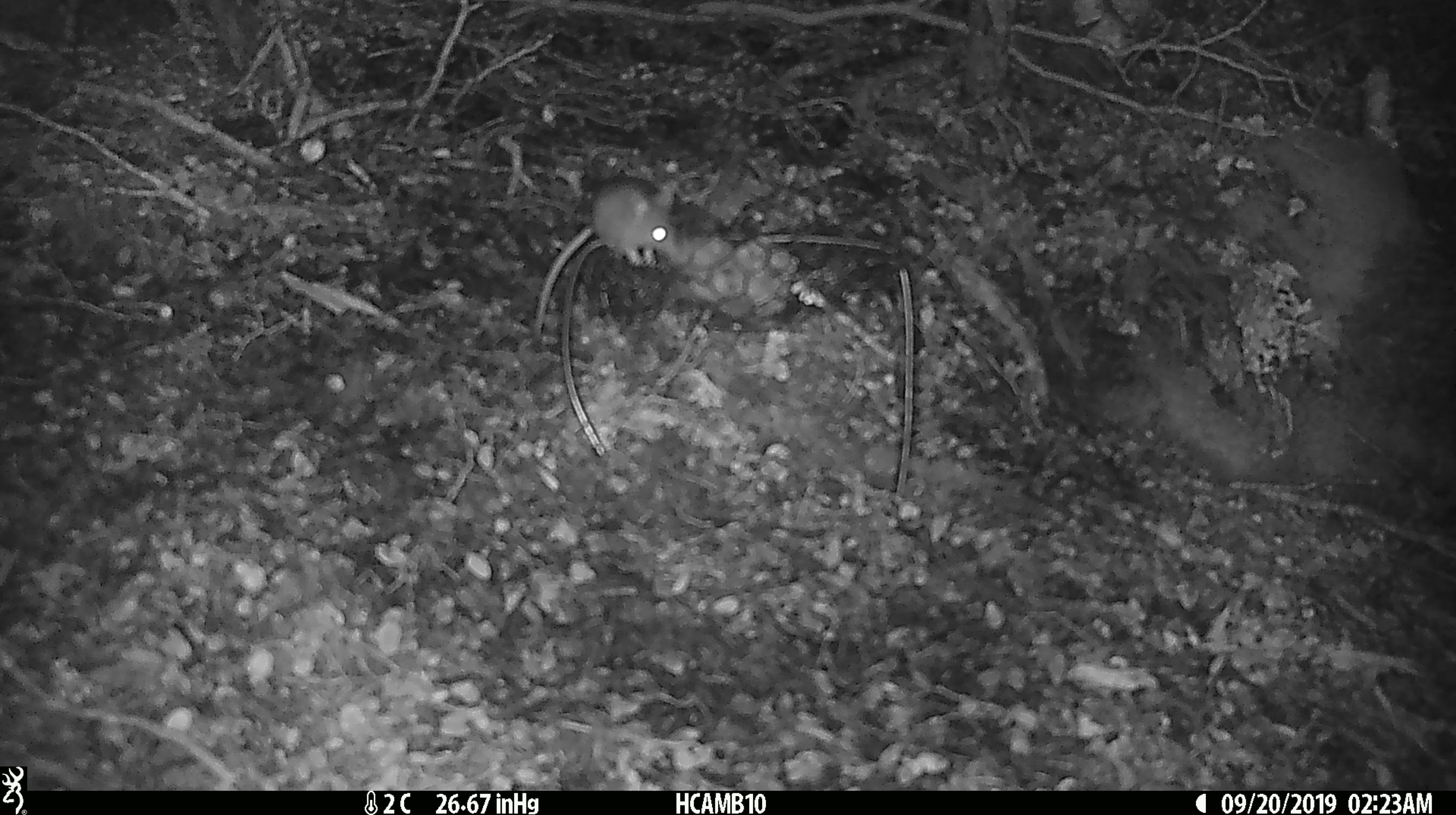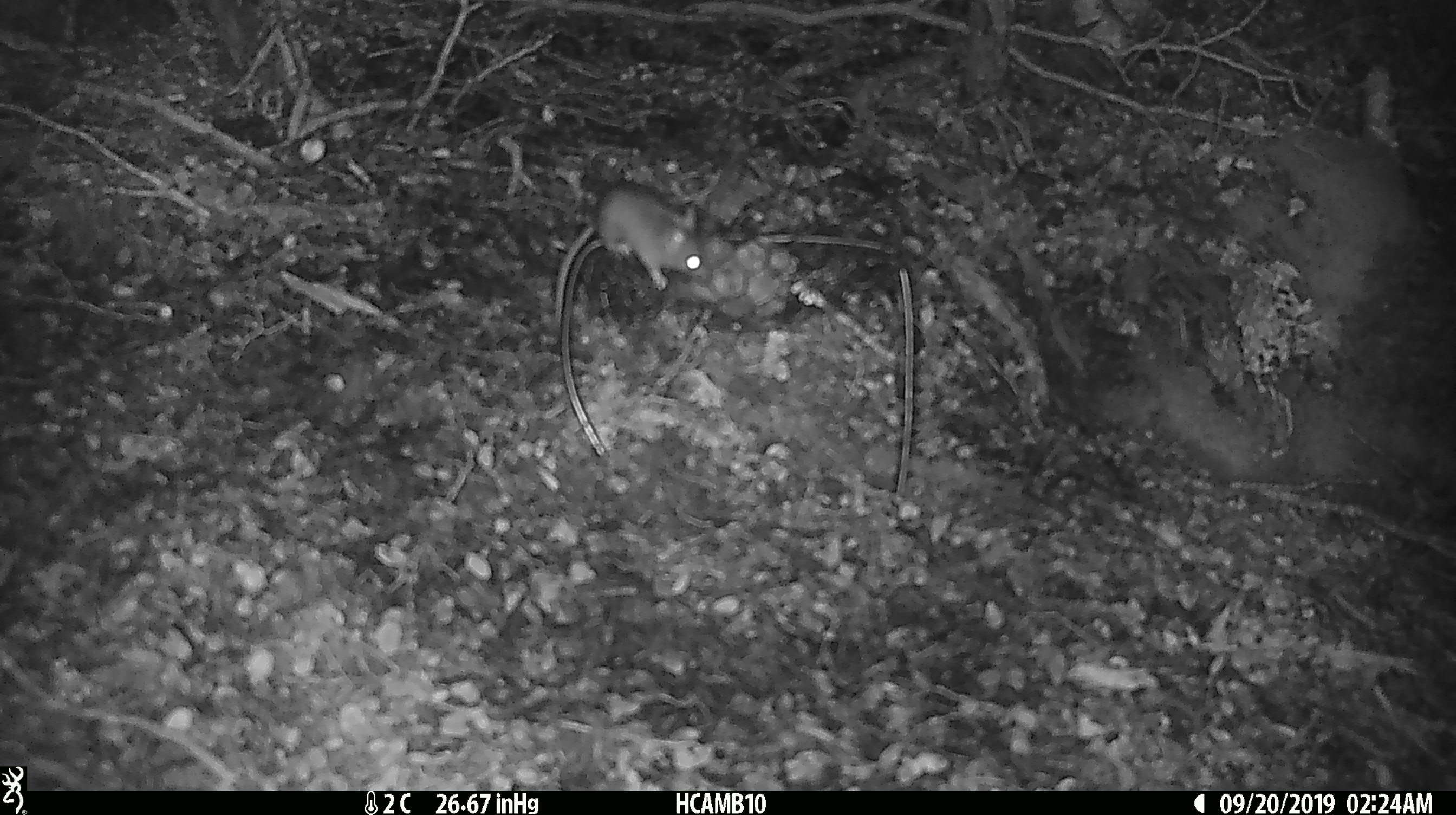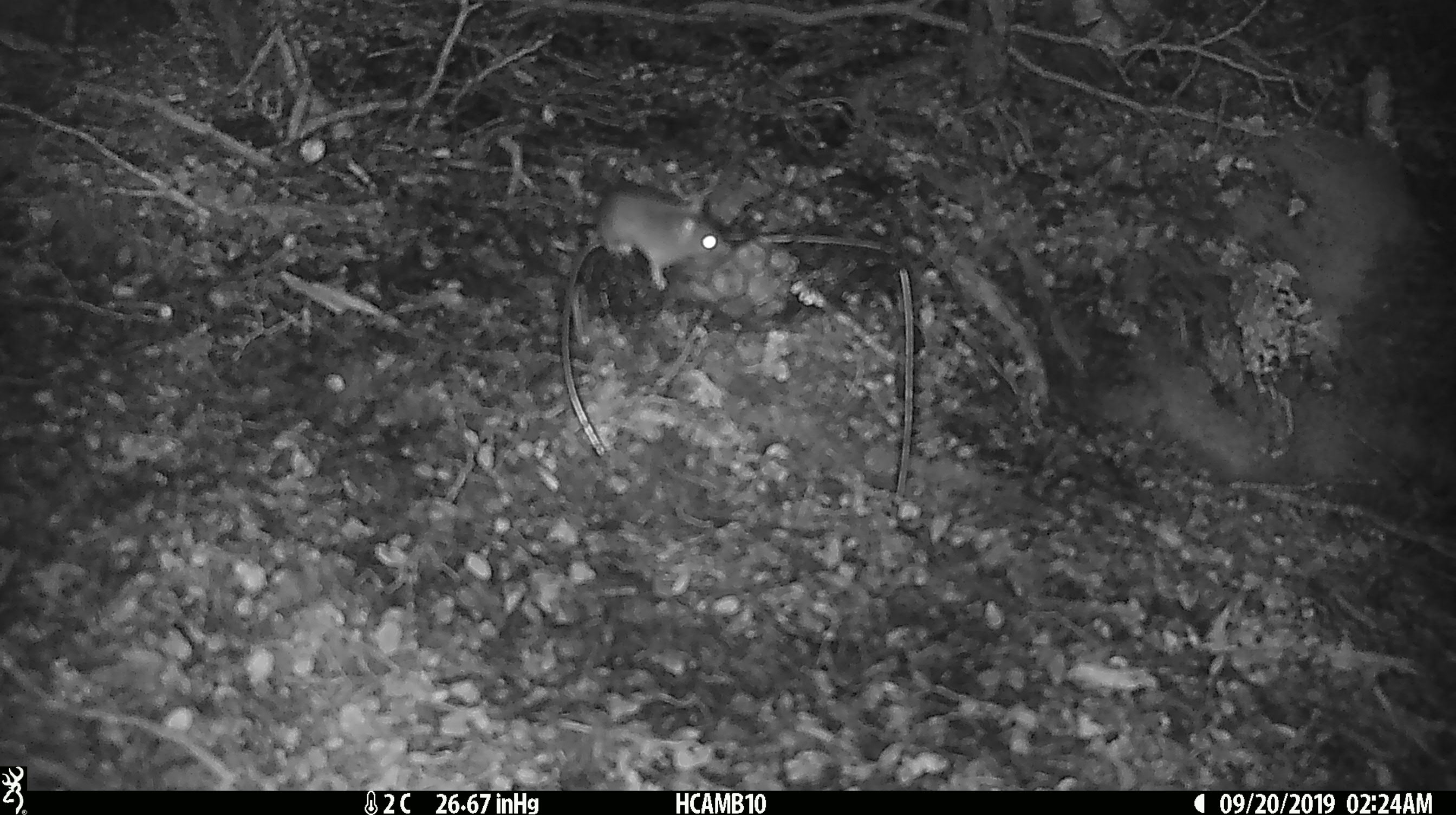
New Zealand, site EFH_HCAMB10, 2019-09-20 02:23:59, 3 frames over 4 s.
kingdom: Animalia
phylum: Chordata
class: Mammalia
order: Rodentia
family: Muridae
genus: Mus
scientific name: Mus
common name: mouse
Mouse (Mus).